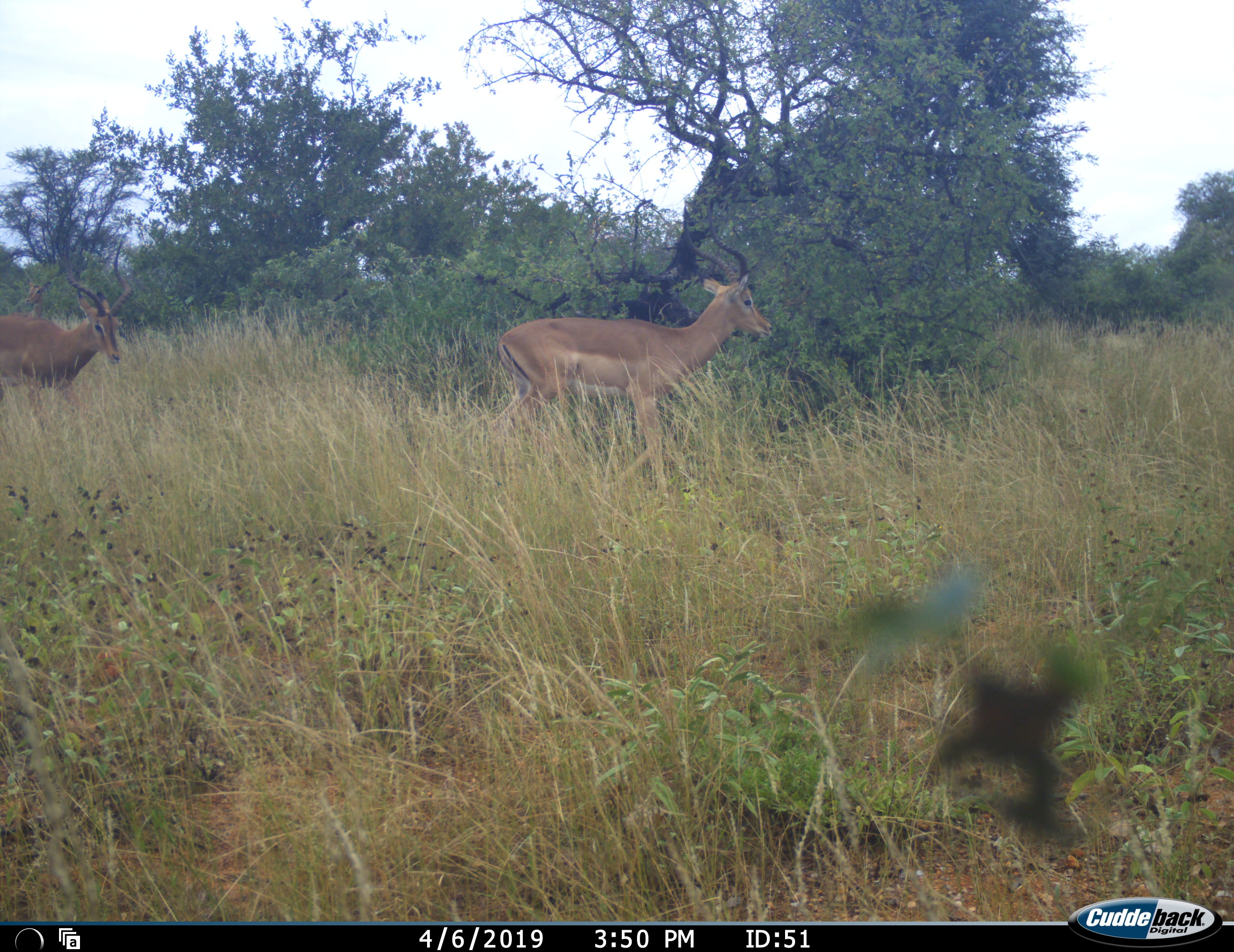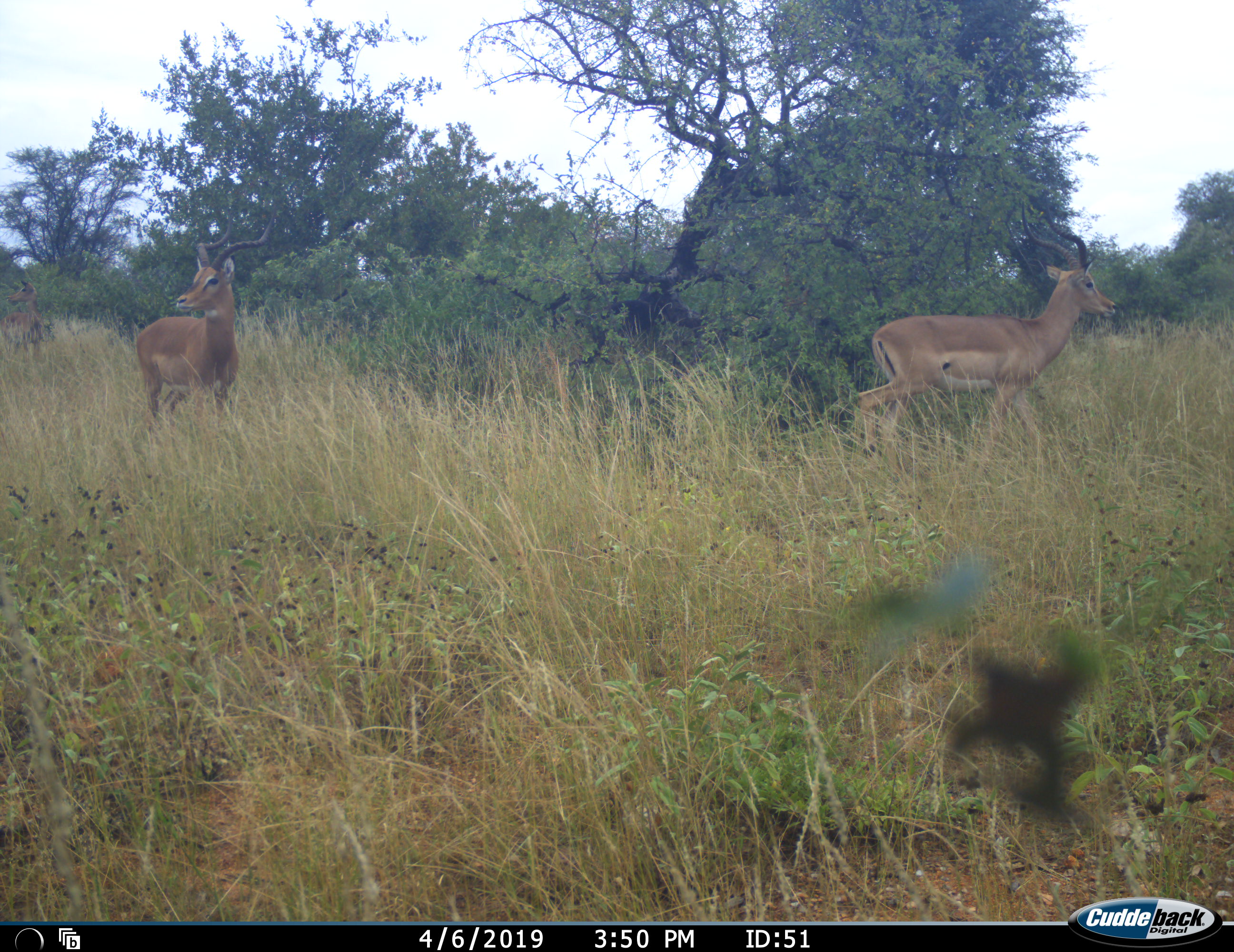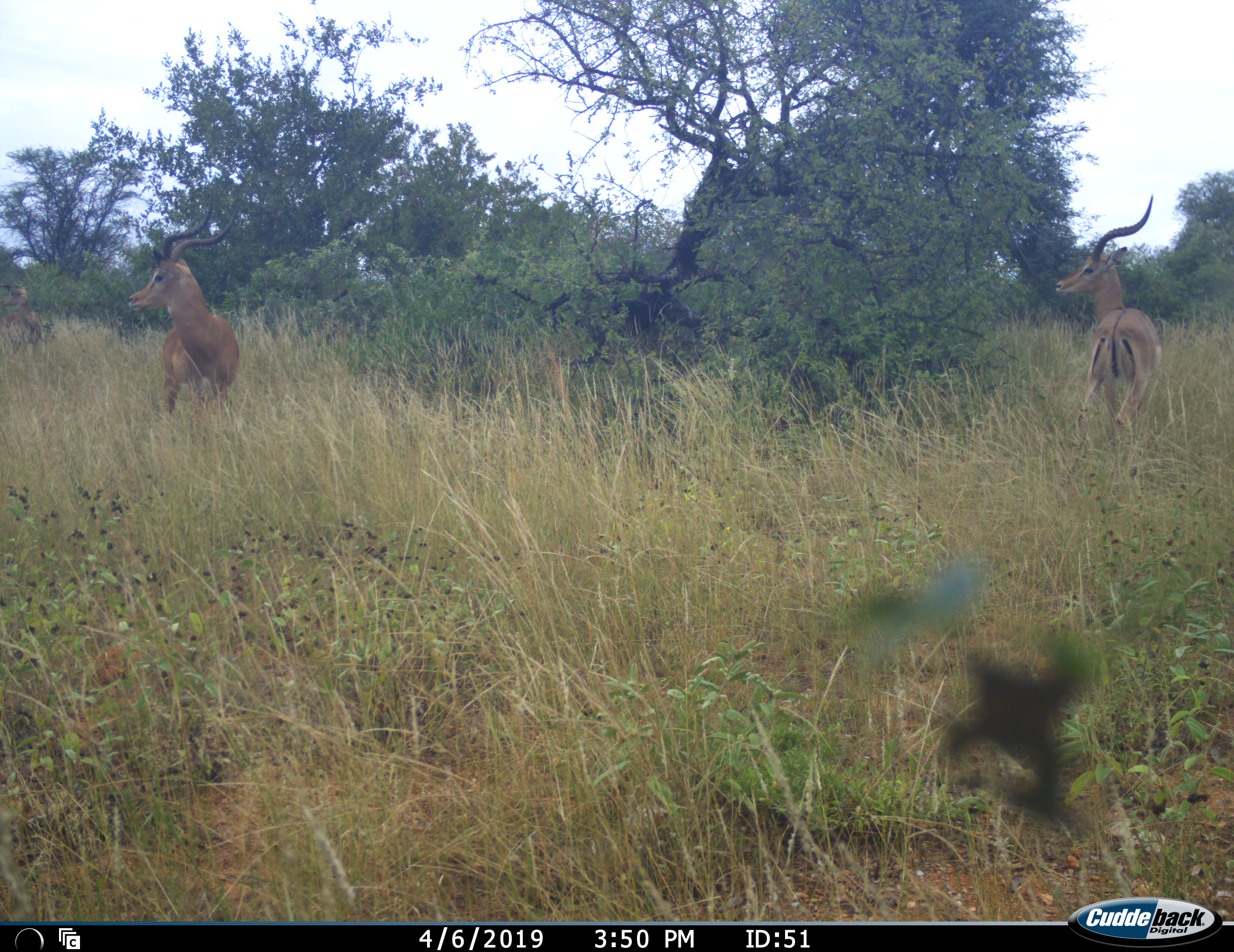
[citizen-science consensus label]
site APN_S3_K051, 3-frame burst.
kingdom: Animalia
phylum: Chordata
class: Mammalia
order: Artiodactyla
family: Bovidae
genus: Aepyceros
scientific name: Aepyceros melampus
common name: impala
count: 3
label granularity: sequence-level